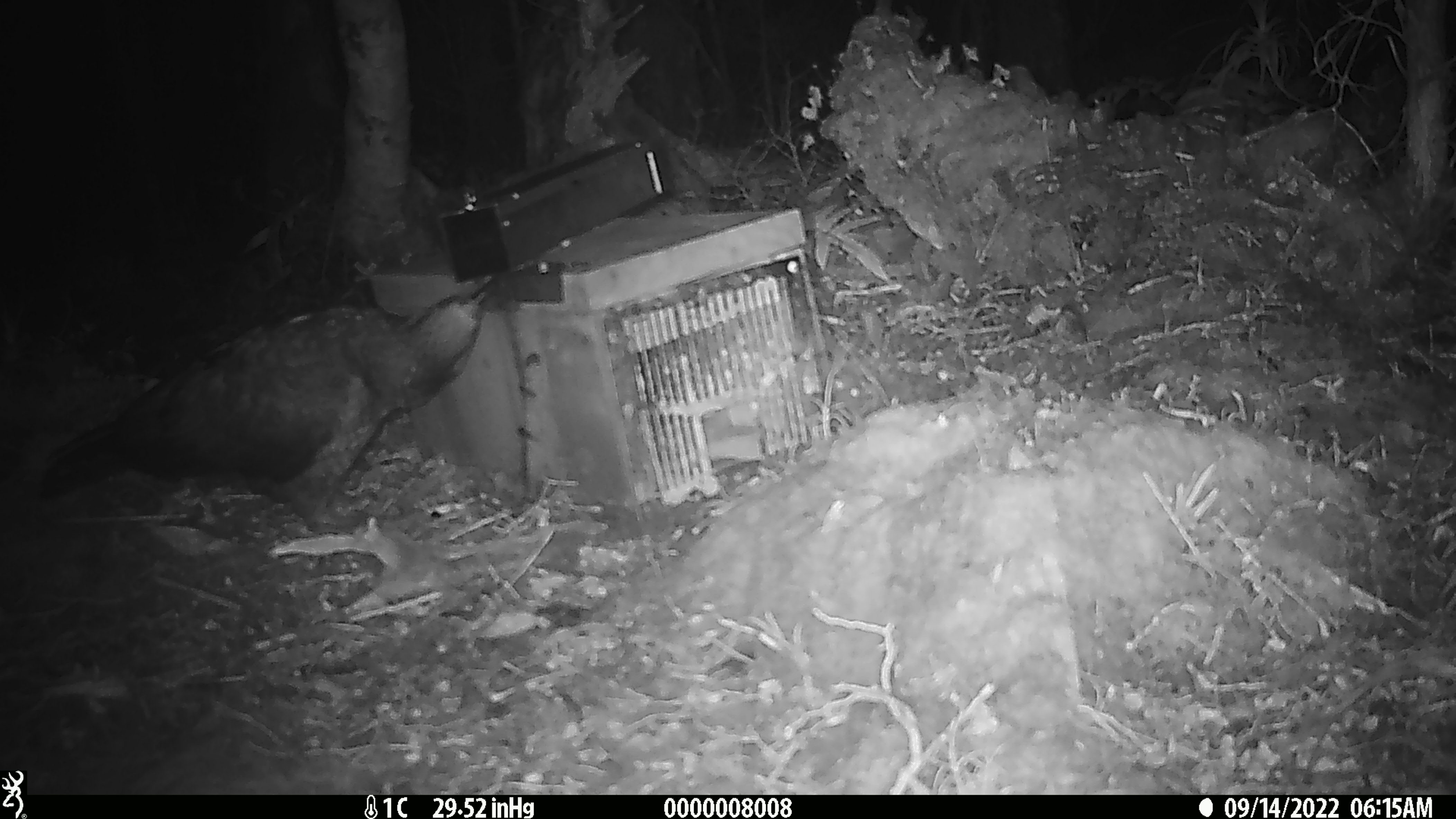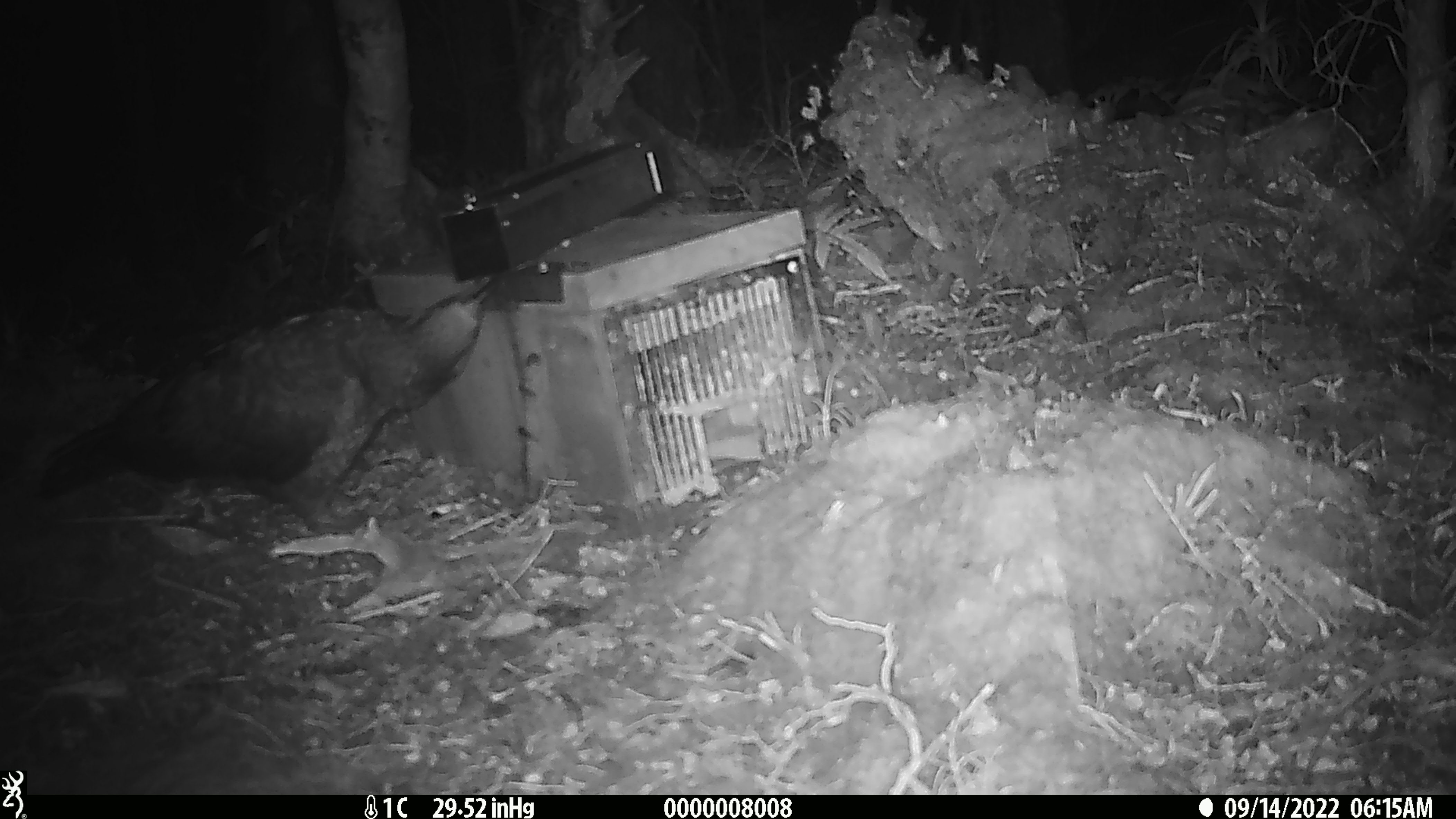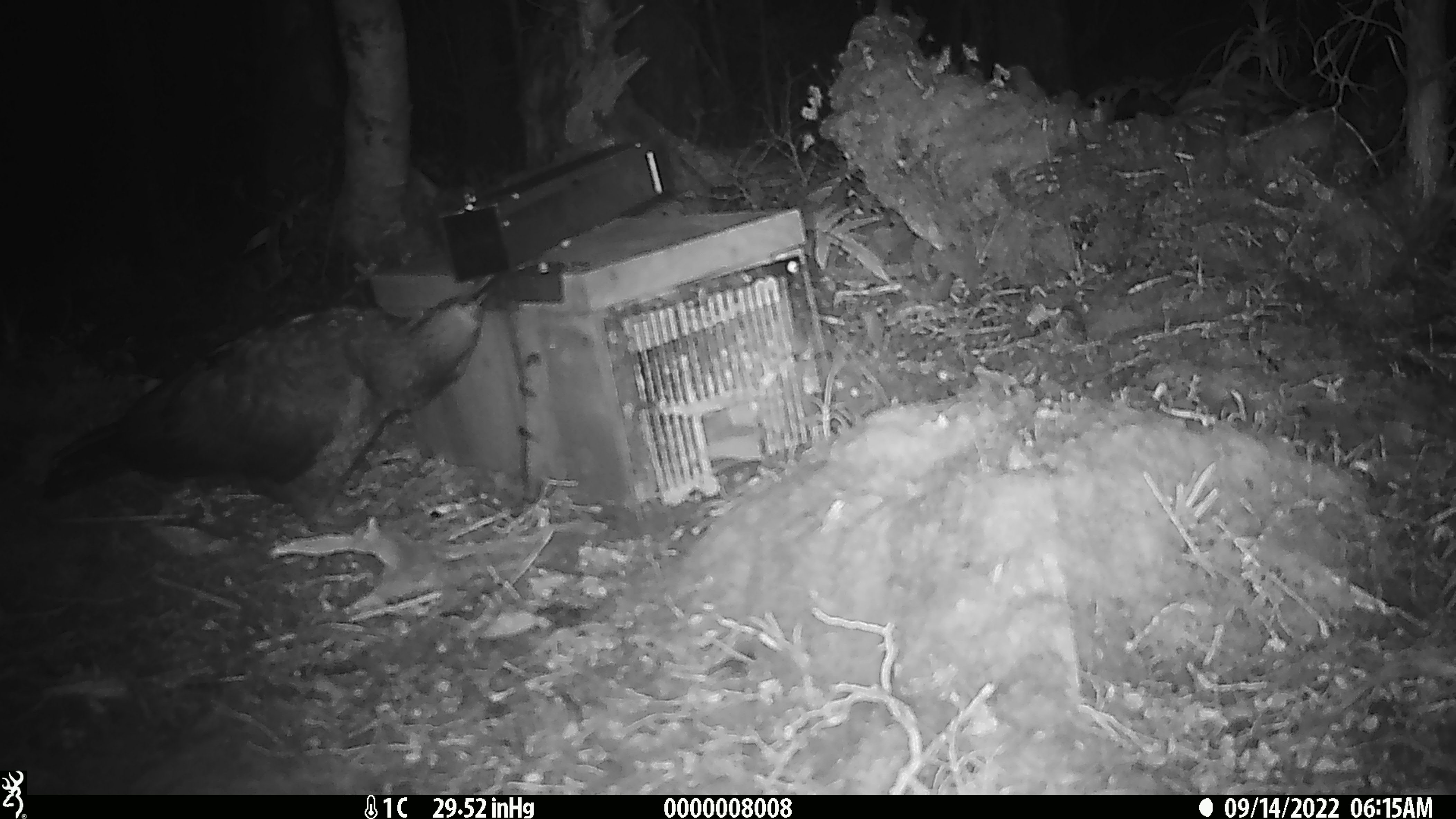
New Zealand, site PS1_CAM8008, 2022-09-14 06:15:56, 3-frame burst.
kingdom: Animalia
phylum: Chordata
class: Aves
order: Psittaciformes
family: Strigopidae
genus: Nestor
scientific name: Nestor notabilis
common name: kea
Kea (Nestor notabilis).